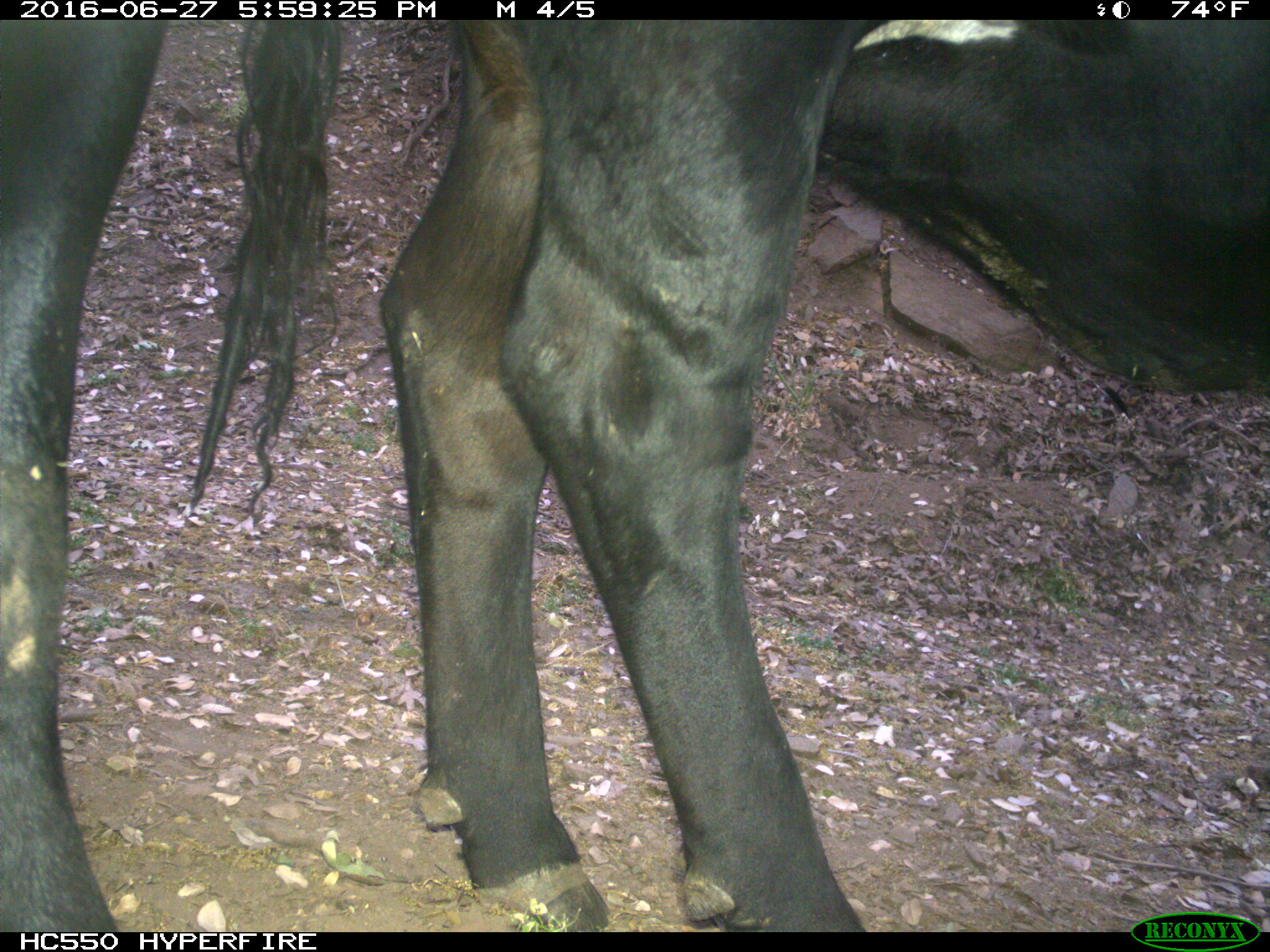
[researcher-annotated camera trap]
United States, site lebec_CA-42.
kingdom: Animalia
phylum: Chordata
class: Mammalia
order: Artiodactyla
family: Bovidae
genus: Bos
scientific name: Bos taurus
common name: domestic cow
Bos taurus (domestic cow).